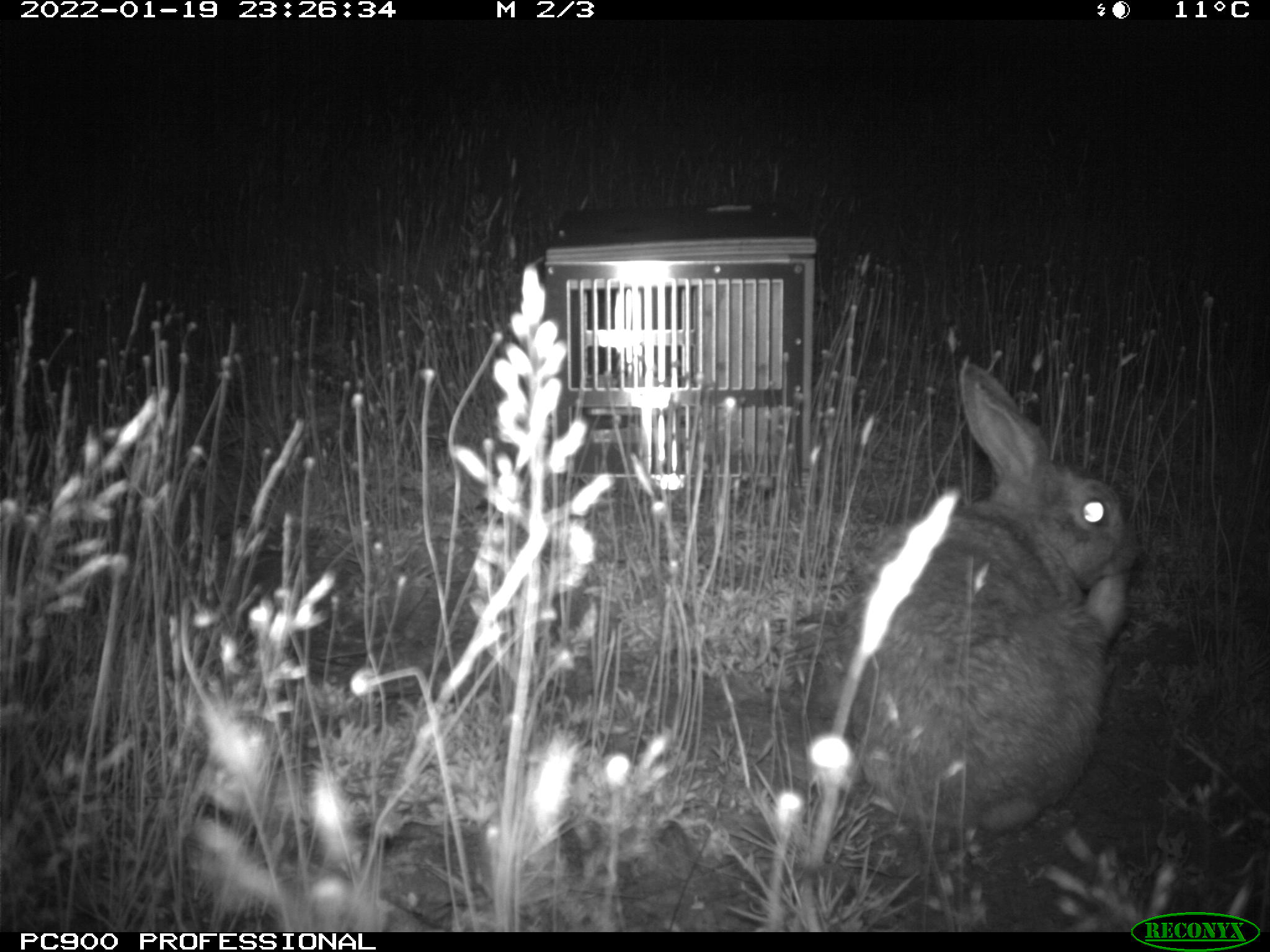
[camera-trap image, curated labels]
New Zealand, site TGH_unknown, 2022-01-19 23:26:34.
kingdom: Animalia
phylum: Chordata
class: Mammalia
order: Lagomorpha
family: Leporidae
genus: Oryctolagus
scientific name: Oryctolagus cuniculus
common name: european rabbit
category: rabbit